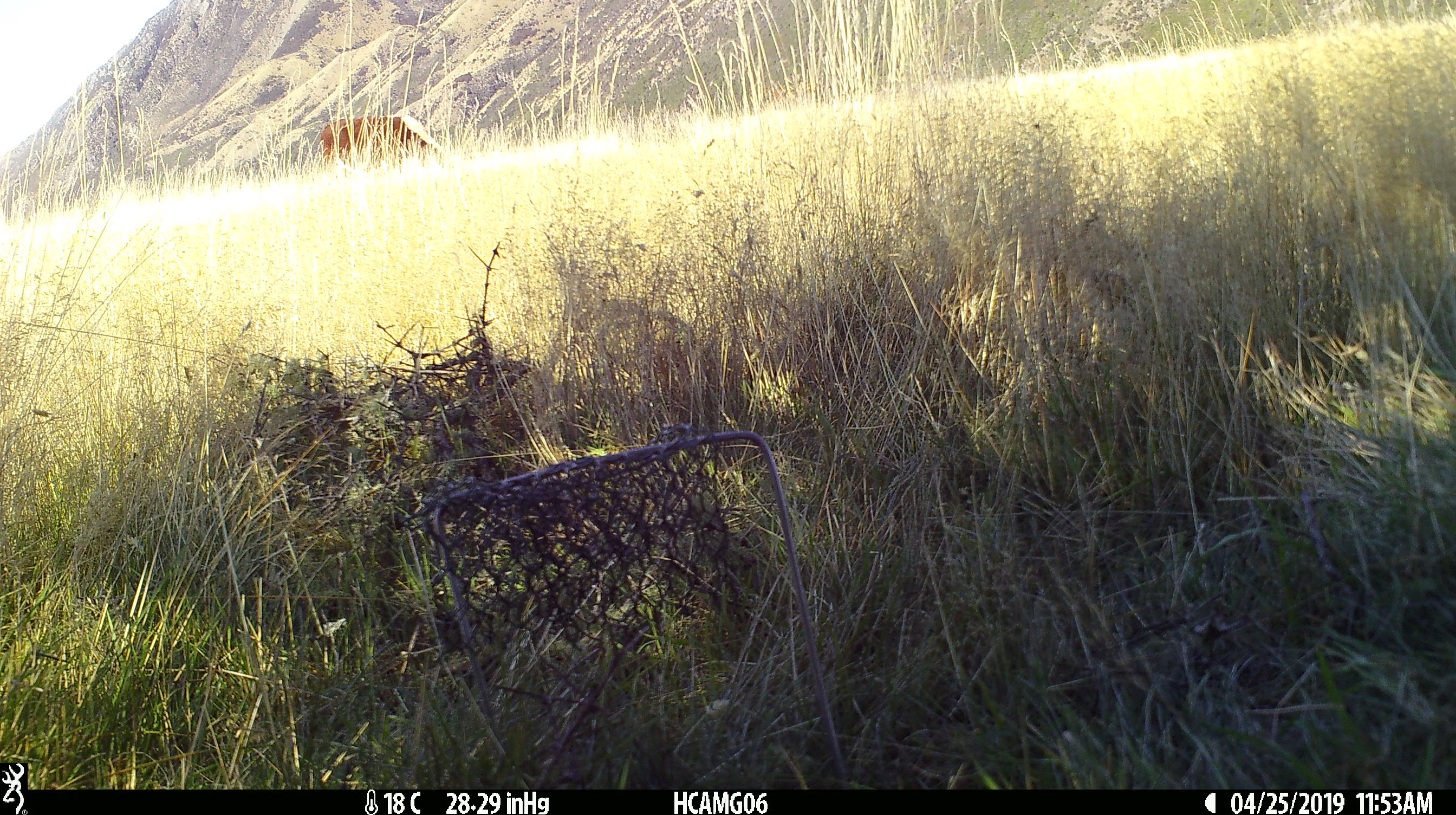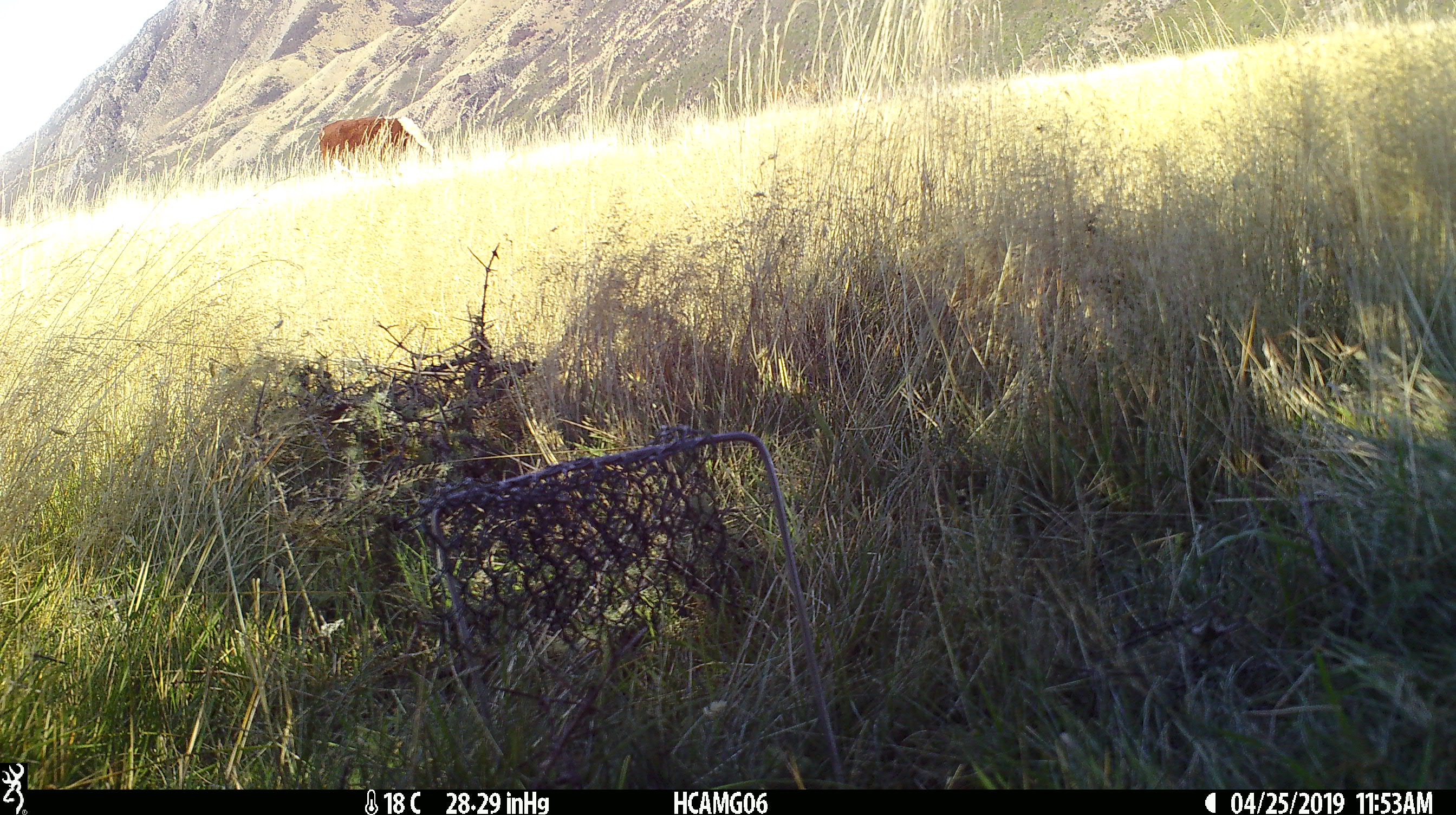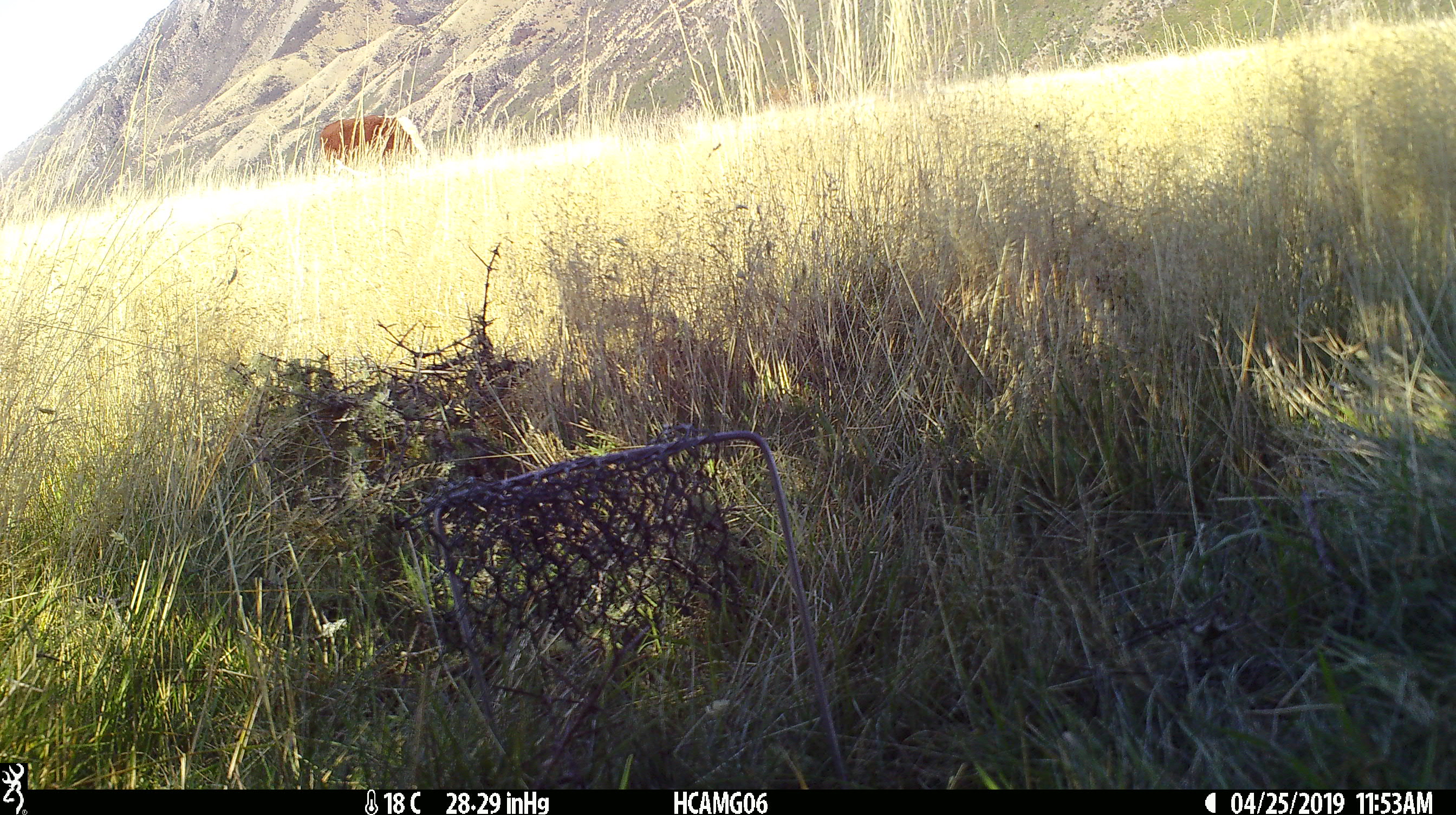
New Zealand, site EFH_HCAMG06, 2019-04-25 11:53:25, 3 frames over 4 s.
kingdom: Animalia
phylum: Chordata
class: Mammalia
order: Artiodactyla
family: Bovidae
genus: Bos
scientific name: Bos taurus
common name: domestic cow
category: cow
Cow (domestic cow) (Bos taurus).